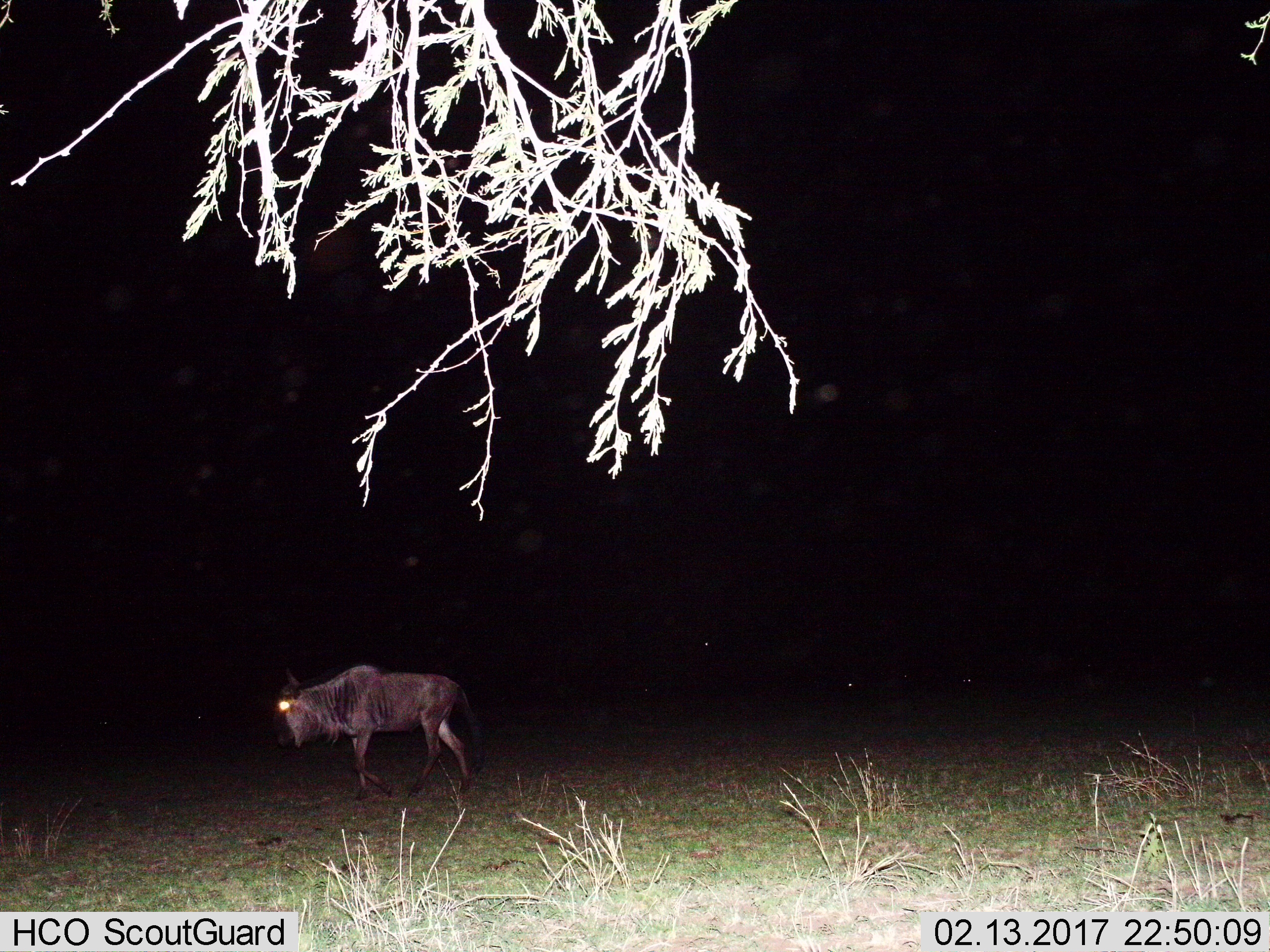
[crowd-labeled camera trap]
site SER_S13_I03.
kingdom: Animalia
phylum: Chordata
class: Mammalia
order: Artiodactyla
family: Bovidae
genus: Connochaetes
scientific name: Connochaetes taurinus taurinus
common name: blue wildebeest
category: wildebeestblue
Wildebeestblue (blue wildebeest) (Connochaetes taurinus taurinus), count 1. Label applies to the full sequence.